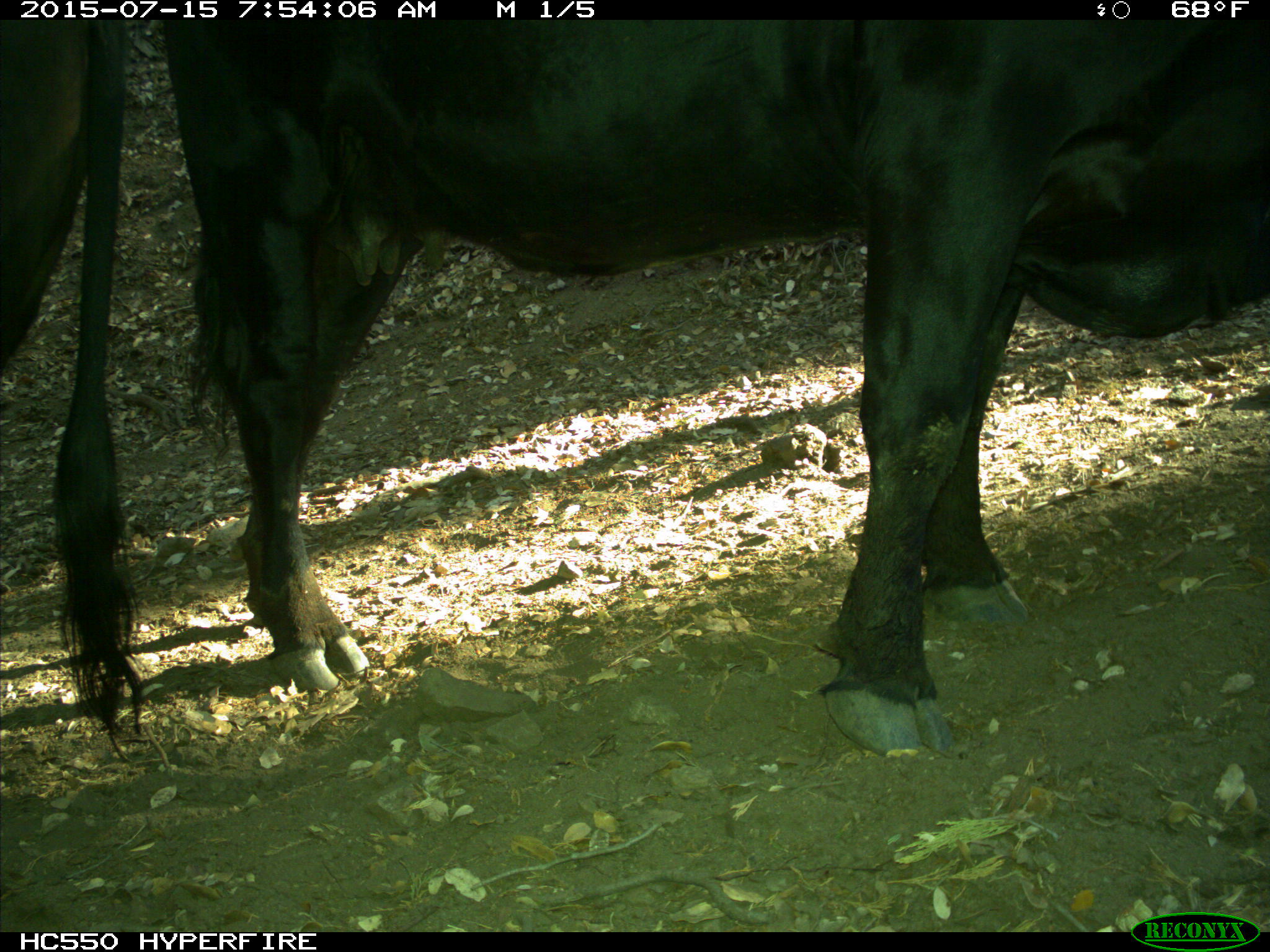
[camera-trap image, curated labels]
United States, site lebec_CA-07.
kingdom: Animalia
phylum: Chordata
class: Mammalia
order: Artiodactyla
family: Bovidae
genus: Bos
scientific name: Bos taurus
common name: domestic cow